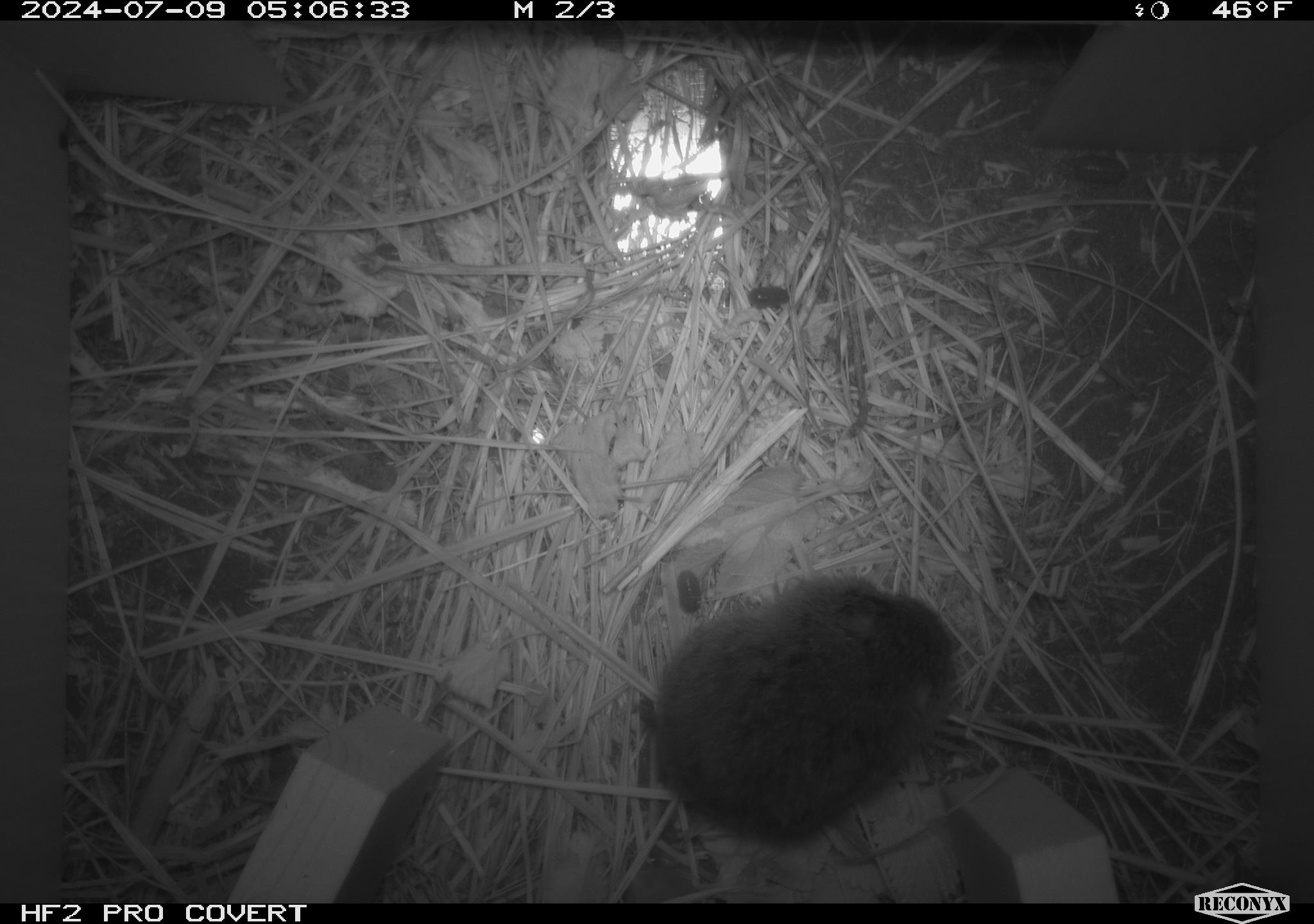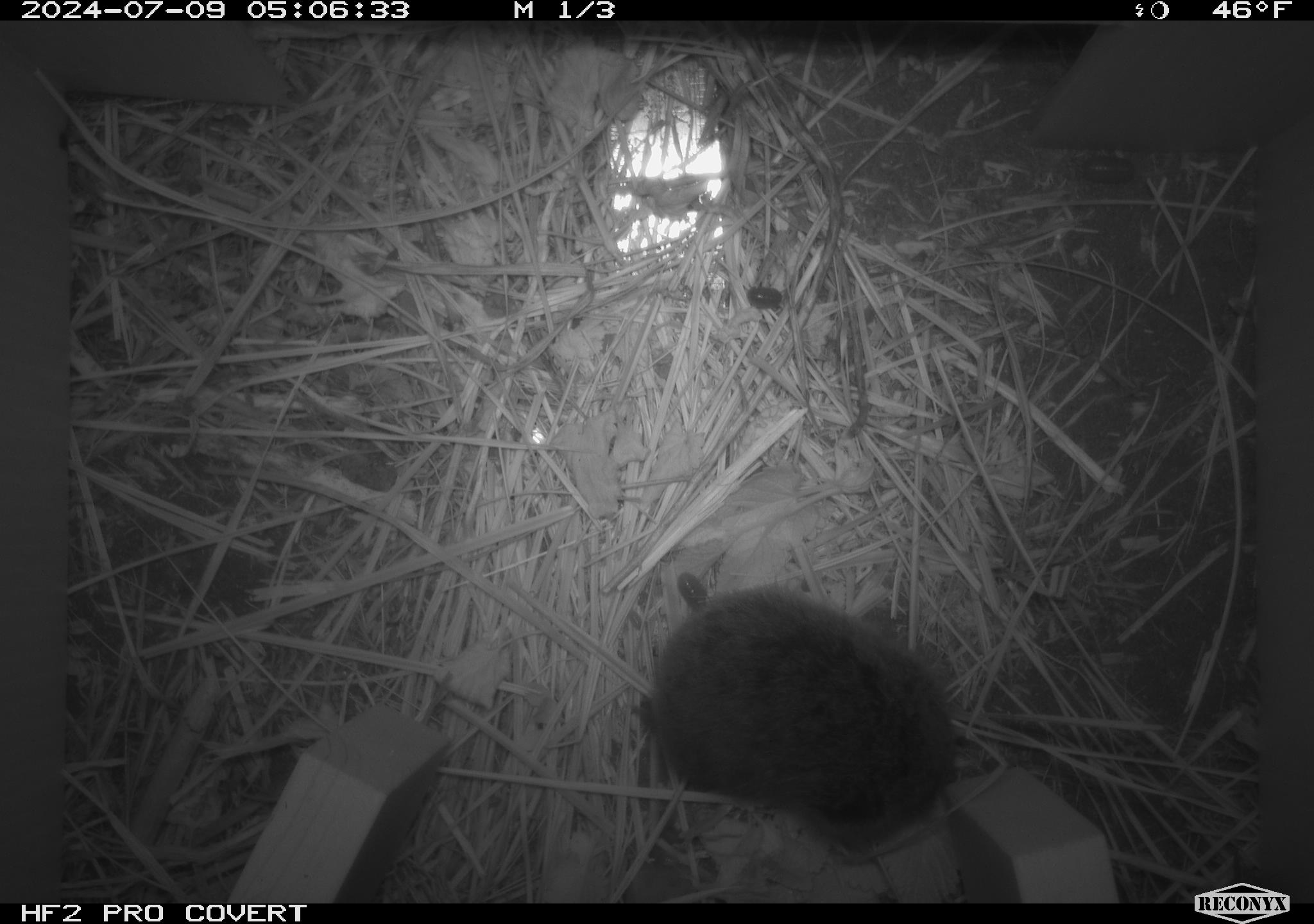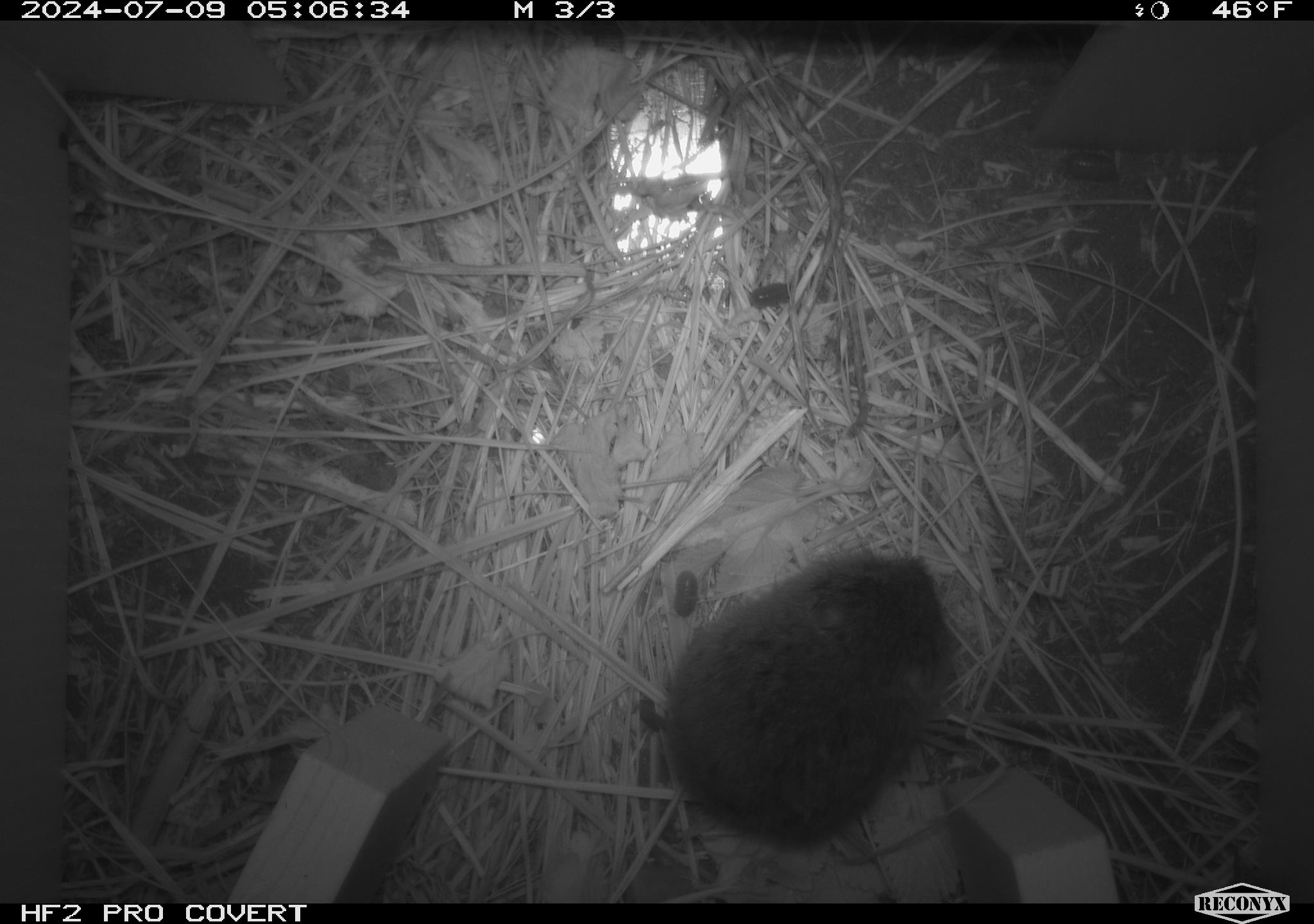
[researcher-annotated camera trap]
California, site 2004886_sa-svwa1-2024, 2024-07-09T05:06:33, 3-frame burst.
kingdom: Animalia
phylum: Chordata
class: Mammalia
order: Rodentia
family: Cricetidae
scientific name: Arvicolinae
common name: voles, lemmings, and muskrats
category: arvicolinae subfamily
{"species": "arvicolinae subfamily (voles, lemmings, and muskrats) (Arvicolinae)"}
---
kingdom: Animalia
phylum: Arthropoda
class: Malacostraca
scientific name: Malacostraca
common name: amphipods, crabs, isopods, krill, lobsters and shrimps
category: malacostracan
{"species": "malacostracan (amphipods, crabs, isopods, krill, lobsters and shrimps) (Malacostraca)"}